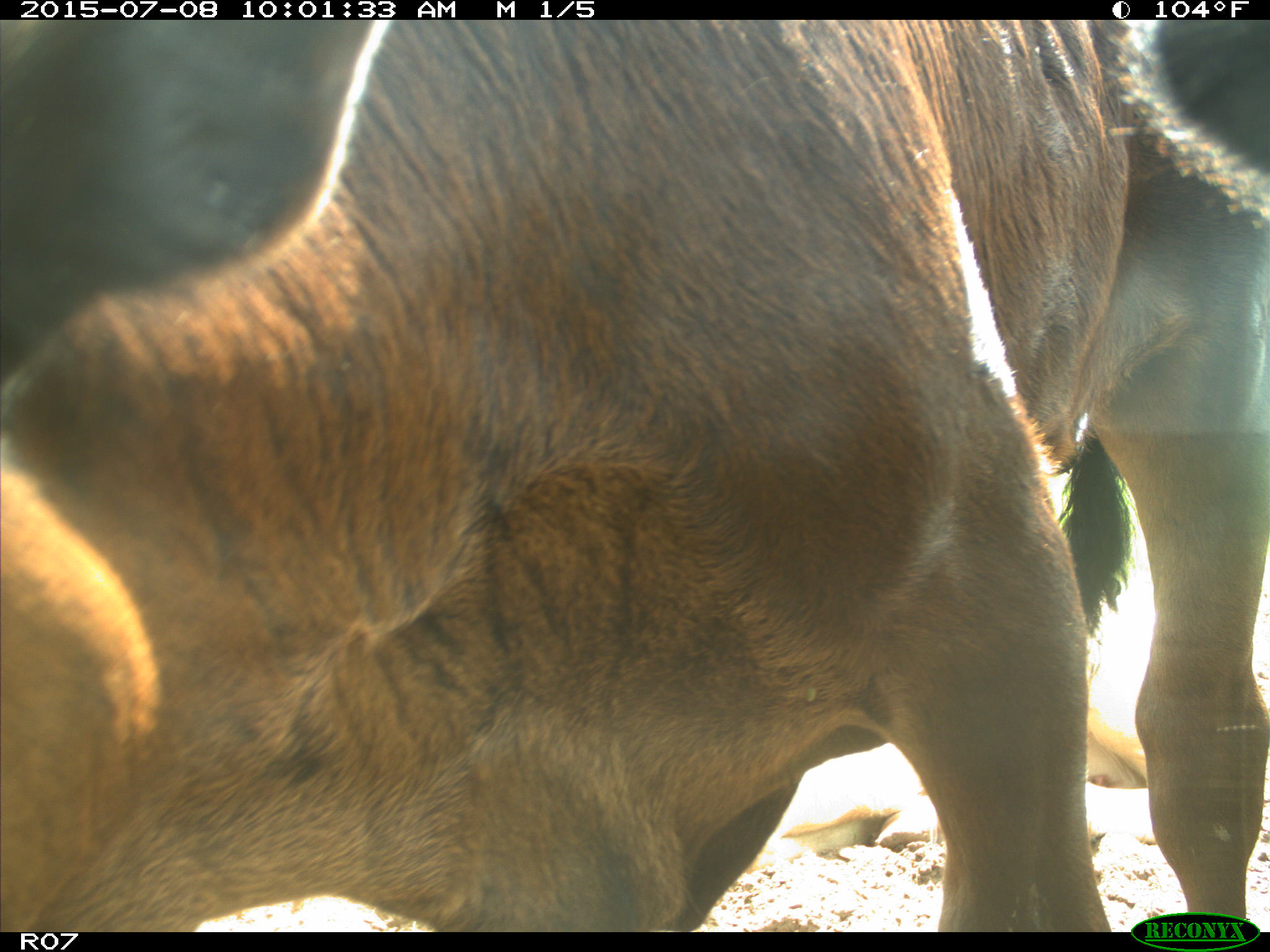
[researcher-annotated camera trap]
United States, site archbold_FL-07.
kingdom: Animalia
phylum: Chordata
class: Mammalia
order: Artiodactyla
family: Bovidae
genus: Bos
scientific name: Bos taurus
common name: domestic cow